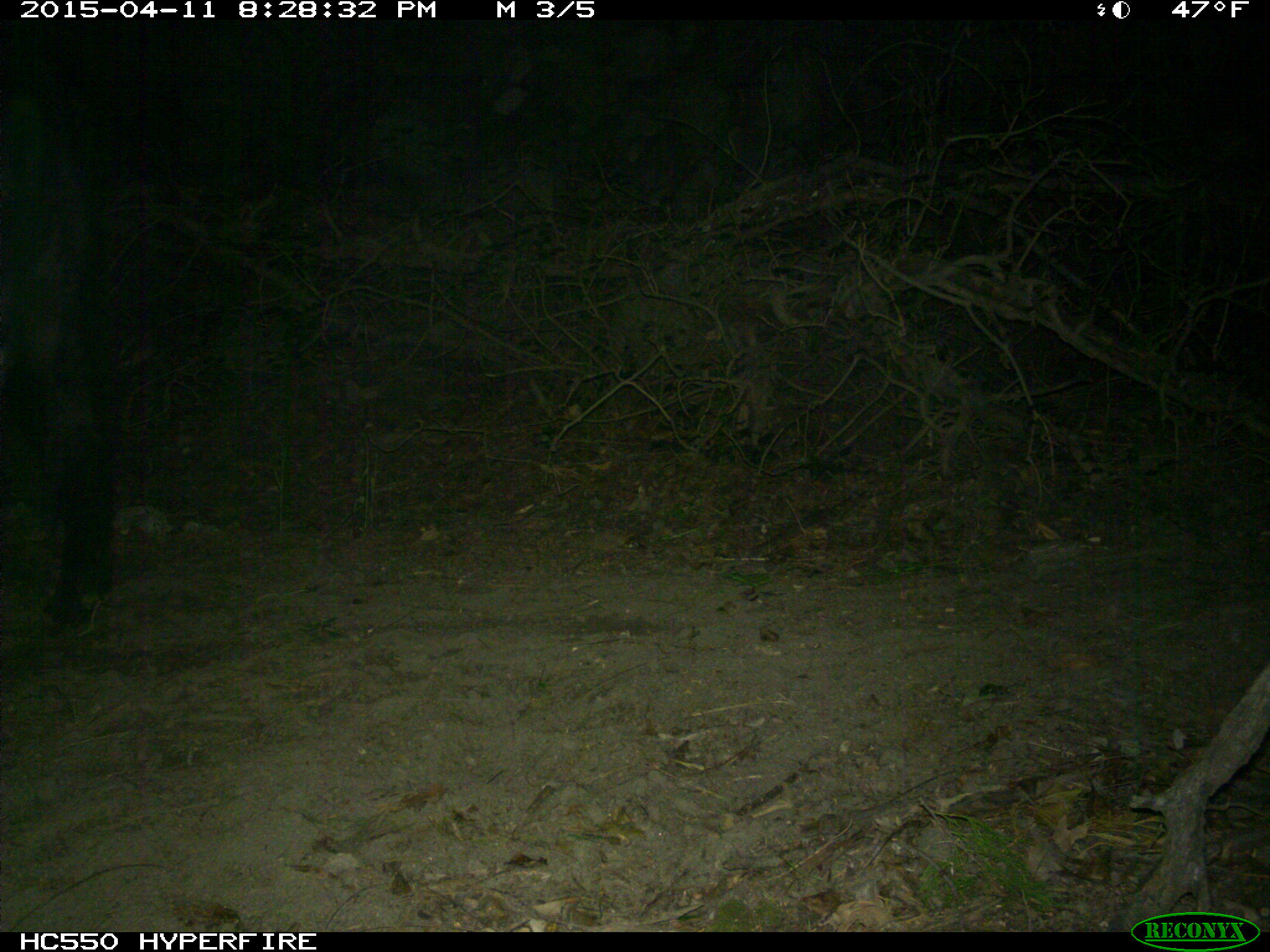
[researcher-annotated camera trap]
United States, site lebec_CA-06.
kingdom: Animalia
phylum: Chordata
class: Mammalia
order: Artiodactyla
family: Bovidae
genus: Bos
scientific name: Bos taurus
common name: domestic cow